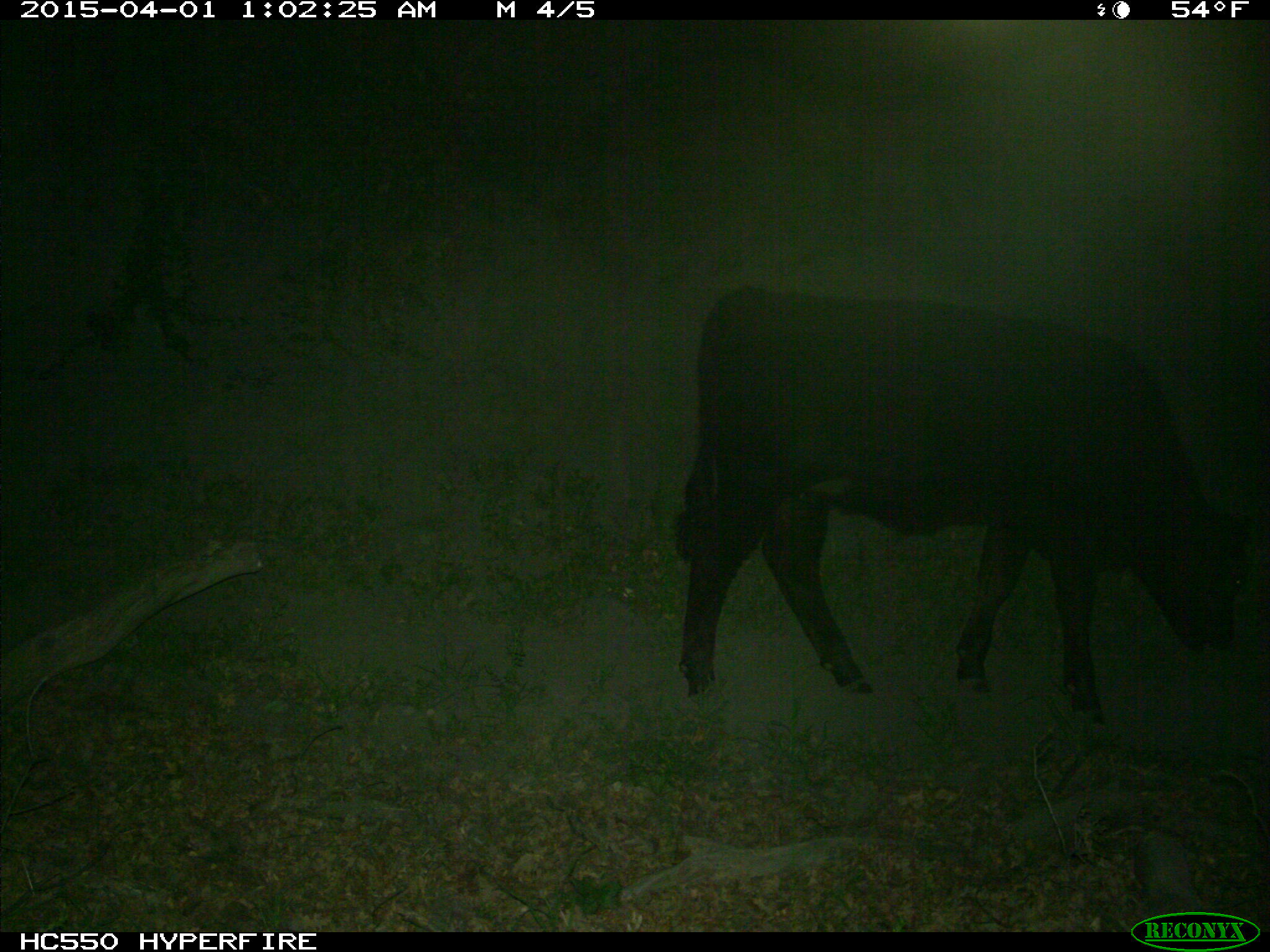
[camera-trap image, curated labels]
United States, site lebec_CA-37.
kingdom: Animalia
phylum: Chordata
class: Mammalia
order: Artiodactyla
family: Bovidae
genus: Bos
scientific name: Bos taurus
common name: domestic cow